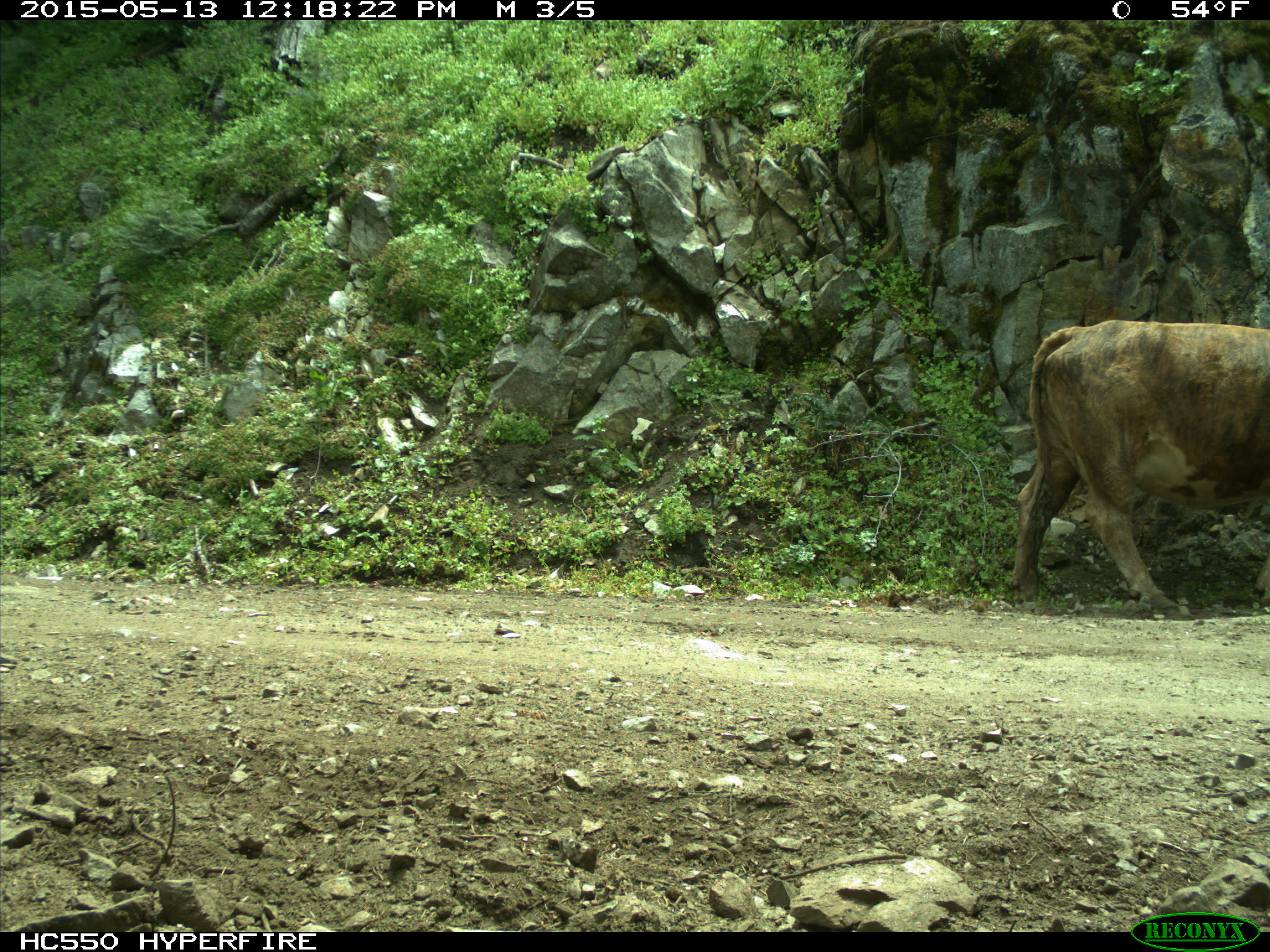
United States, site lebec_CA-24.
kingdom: Animalia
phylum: Chordata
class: Mammalia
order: Artiodactyla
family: Bovidae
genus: Bos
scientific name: Bos taurus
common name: domestic cow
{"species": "Bos taurus (domestic cow)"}